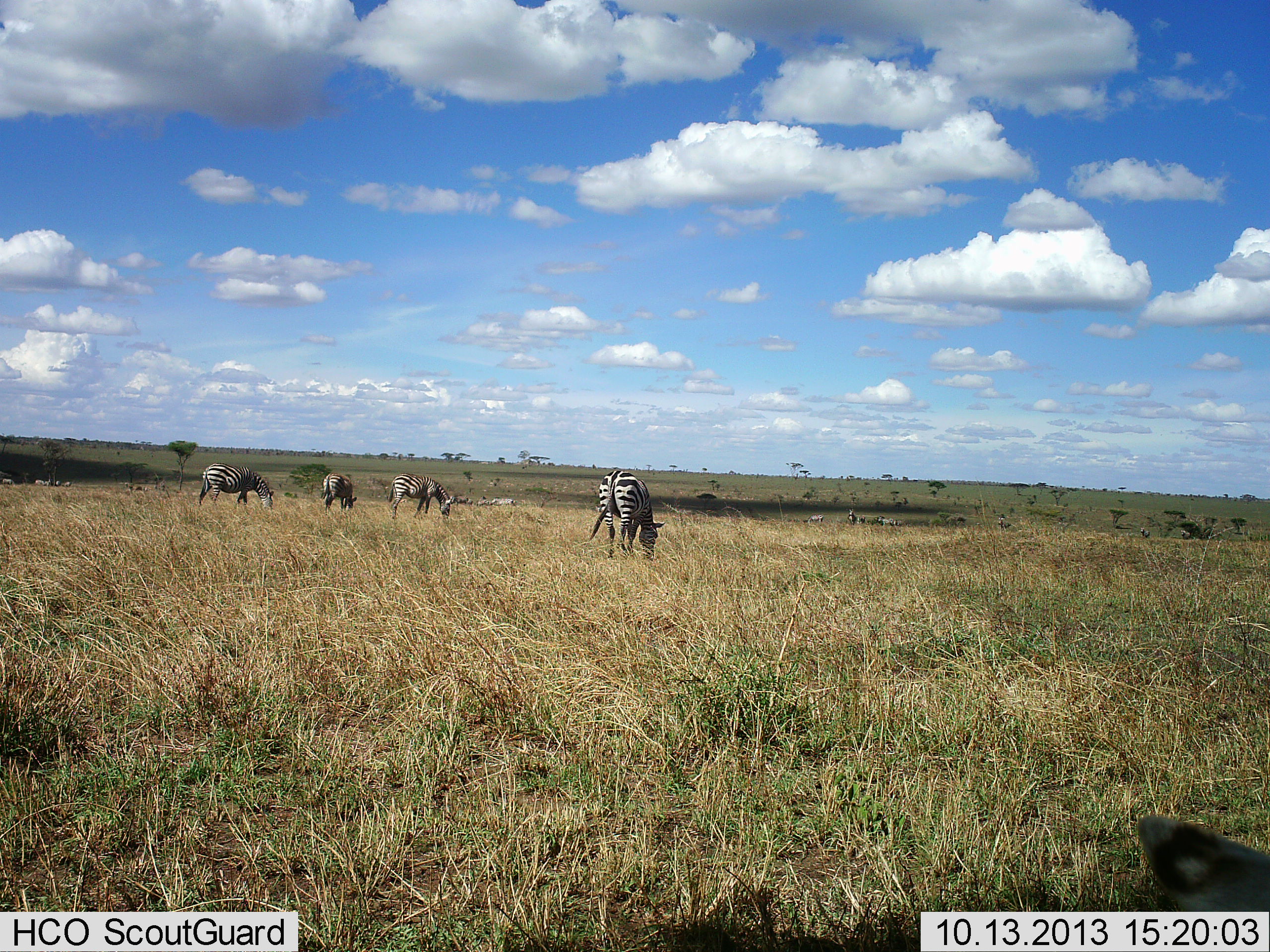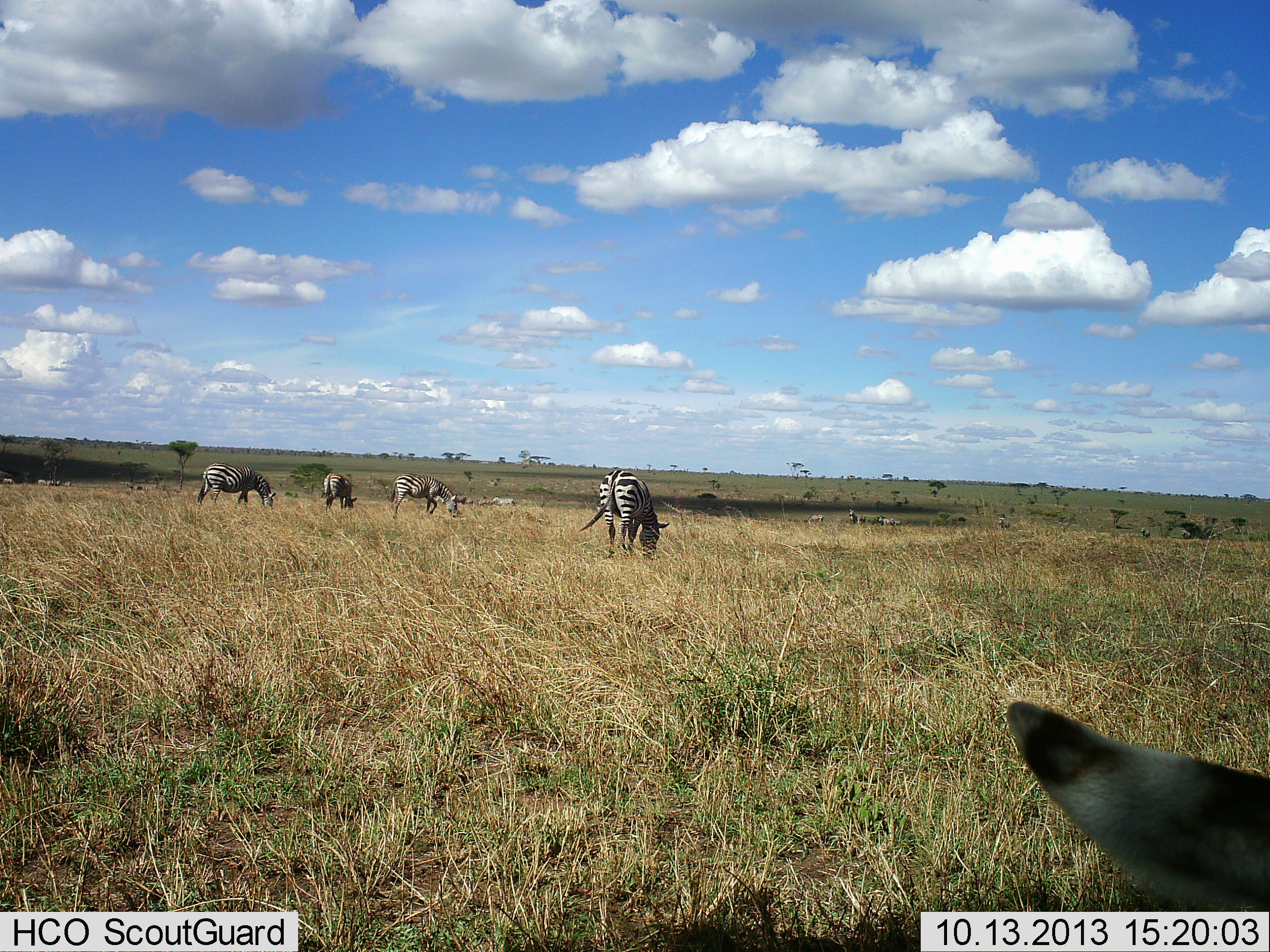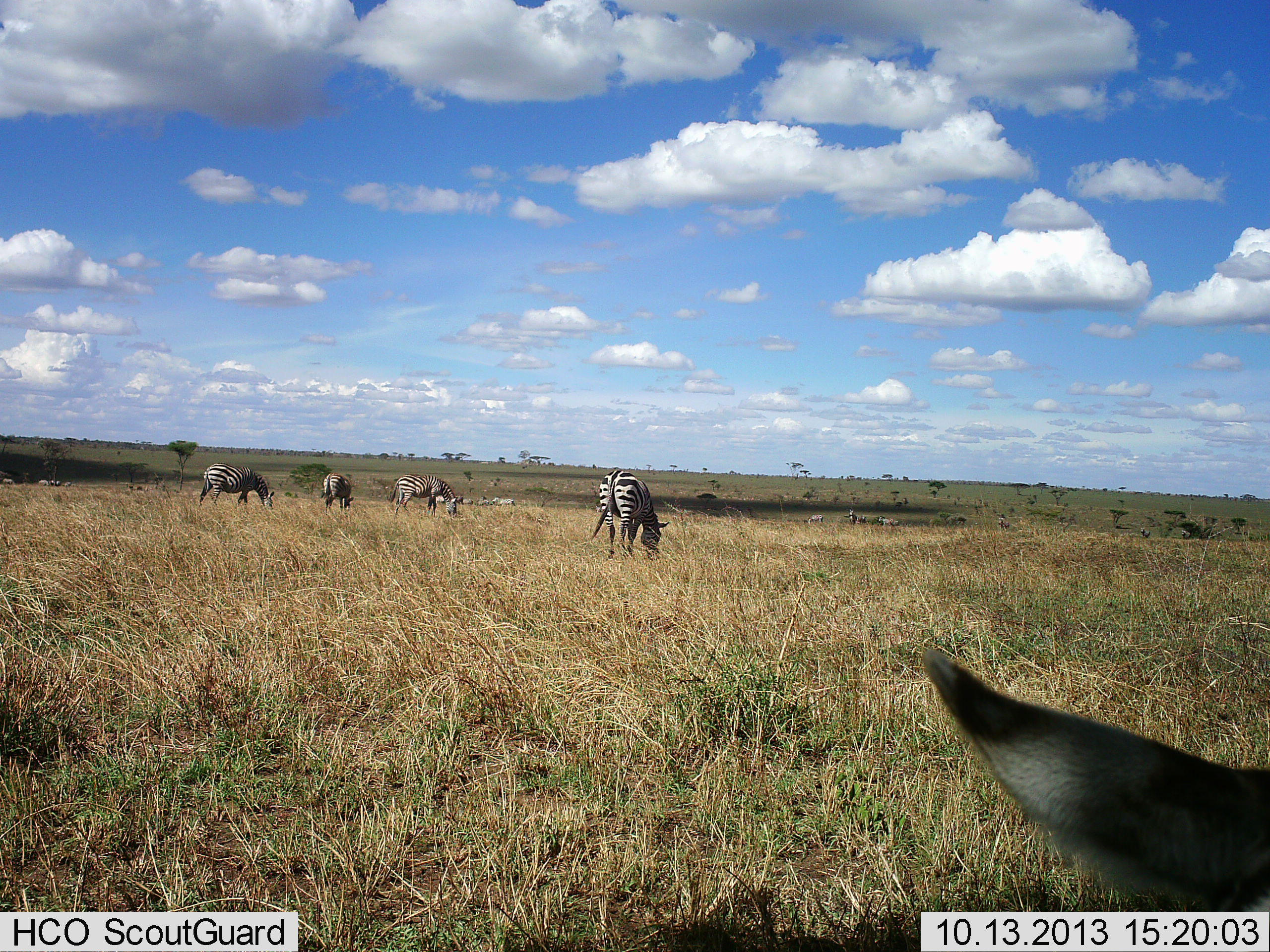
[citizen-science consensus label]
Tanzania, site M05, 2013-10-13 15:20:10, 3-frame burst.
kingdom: Animalia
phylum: Chordata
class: Mammalia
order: Perissodactyla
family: Equidae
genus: Equus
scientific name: Equus quagga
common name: plains zebra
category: zebra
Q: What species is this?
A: Zebra (plains zebra) (Equus quagga).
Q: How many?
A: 5.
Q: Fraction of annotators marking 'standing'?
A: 50%.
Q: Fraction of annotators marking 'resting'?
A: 0%.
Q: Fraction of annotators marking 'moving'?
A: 10%.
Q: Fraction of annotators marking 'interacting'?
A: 0%.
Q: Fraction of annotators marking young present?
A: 0%.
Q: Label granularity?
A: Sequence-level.